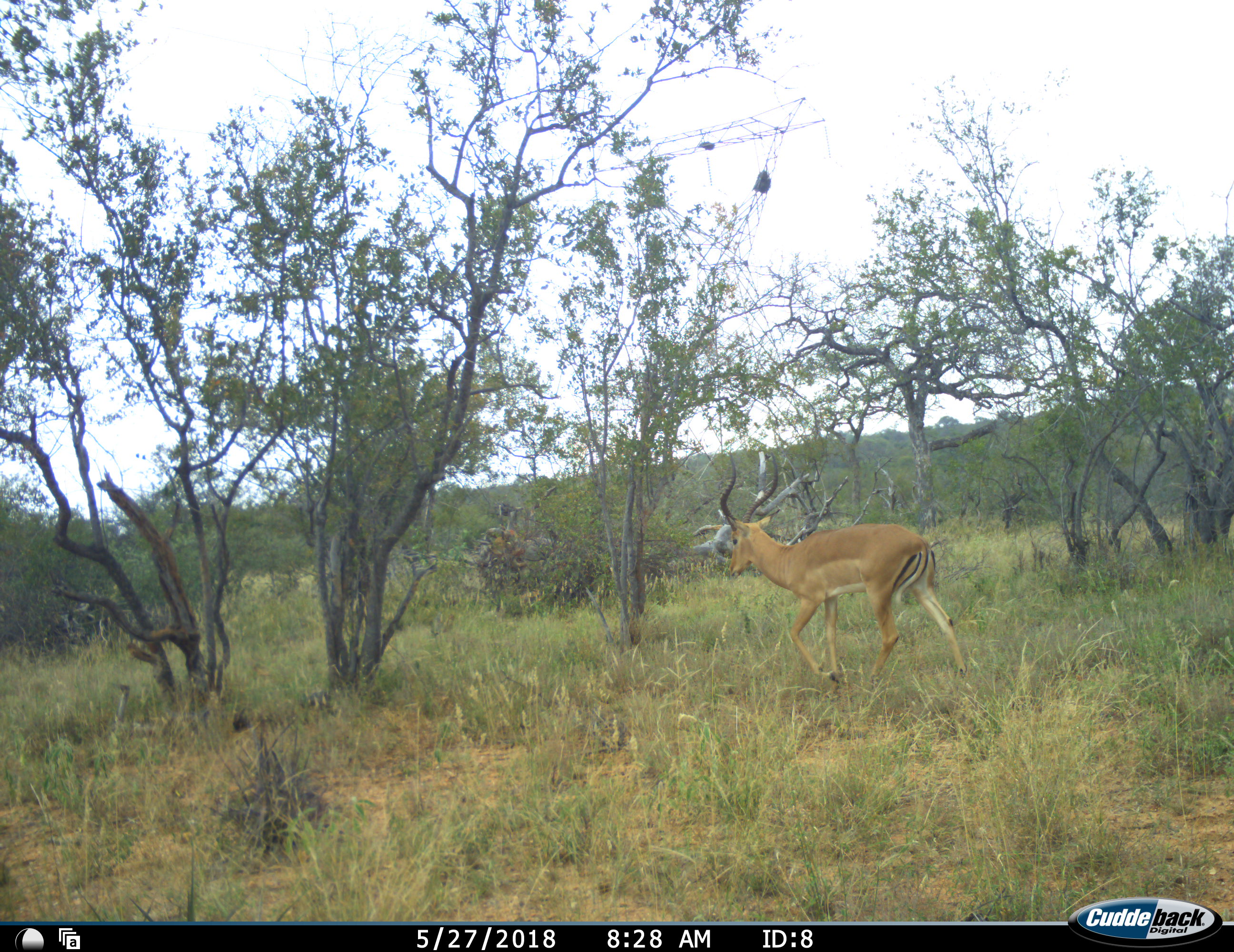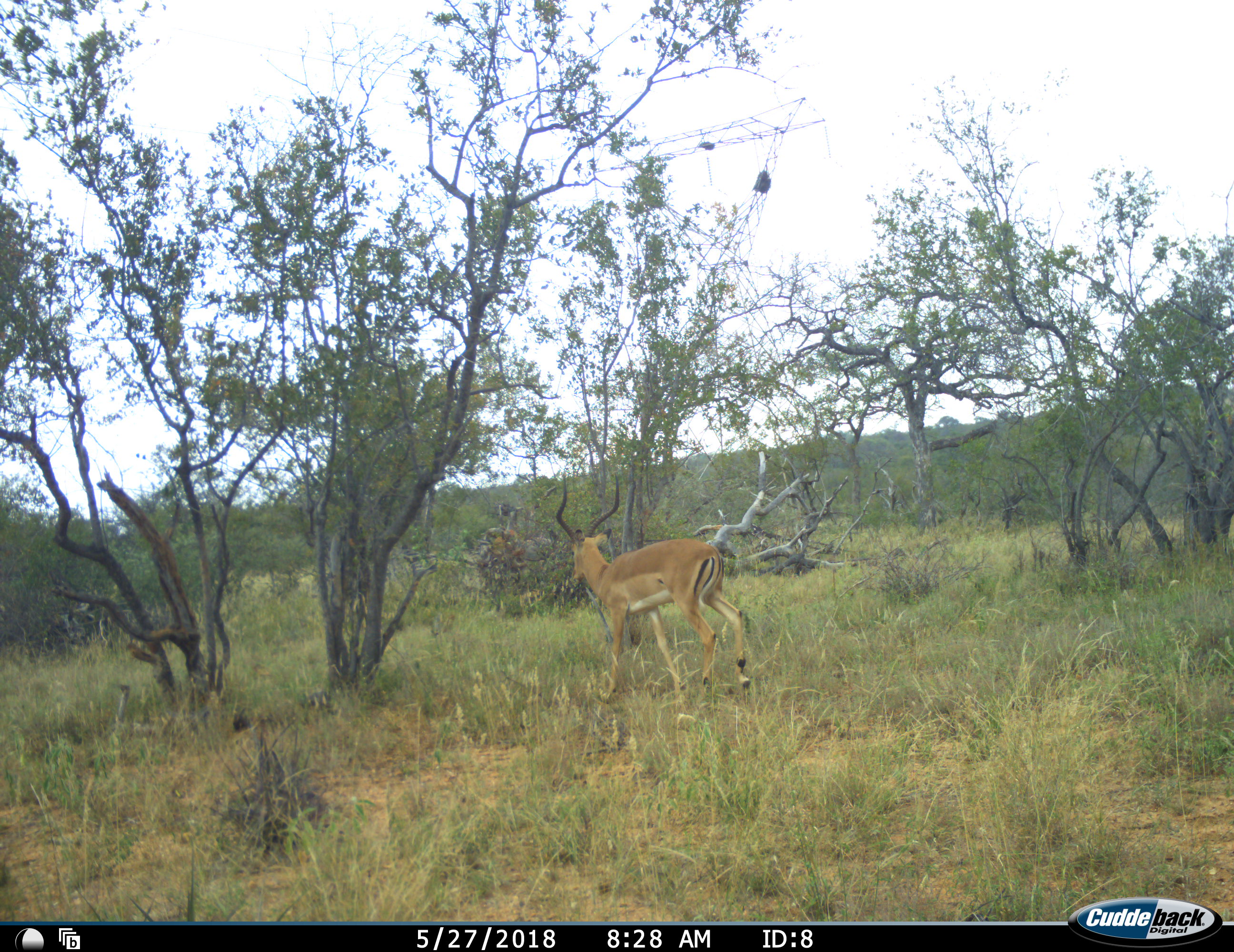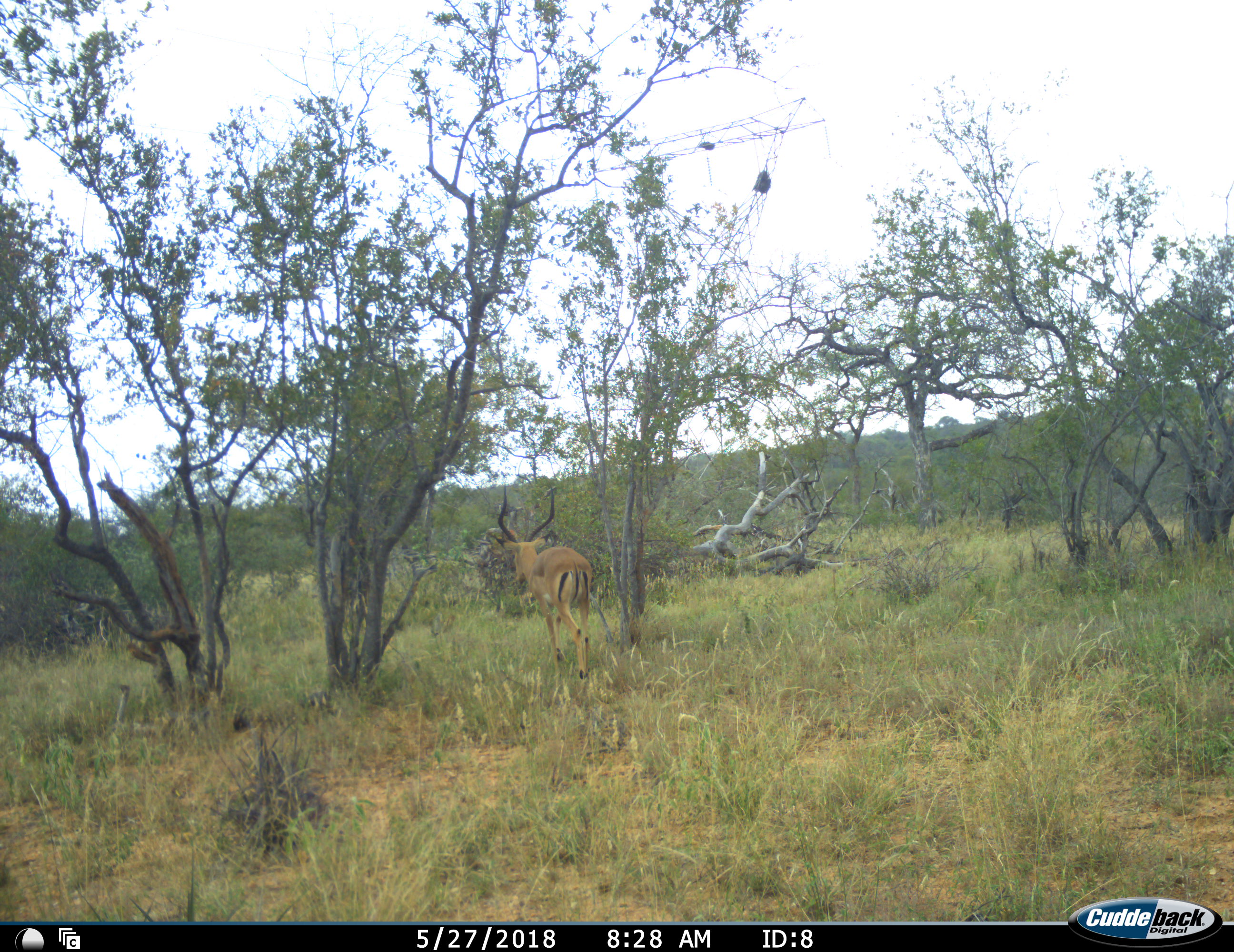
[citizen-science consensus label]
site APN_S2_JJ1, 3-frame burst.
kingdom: Animalia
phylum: Chordata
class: Mammalia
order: Artiodactyla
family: Bovidae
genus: Aepyceros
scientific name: Aepyceros melampus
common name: impala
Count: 1.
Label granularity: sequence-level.